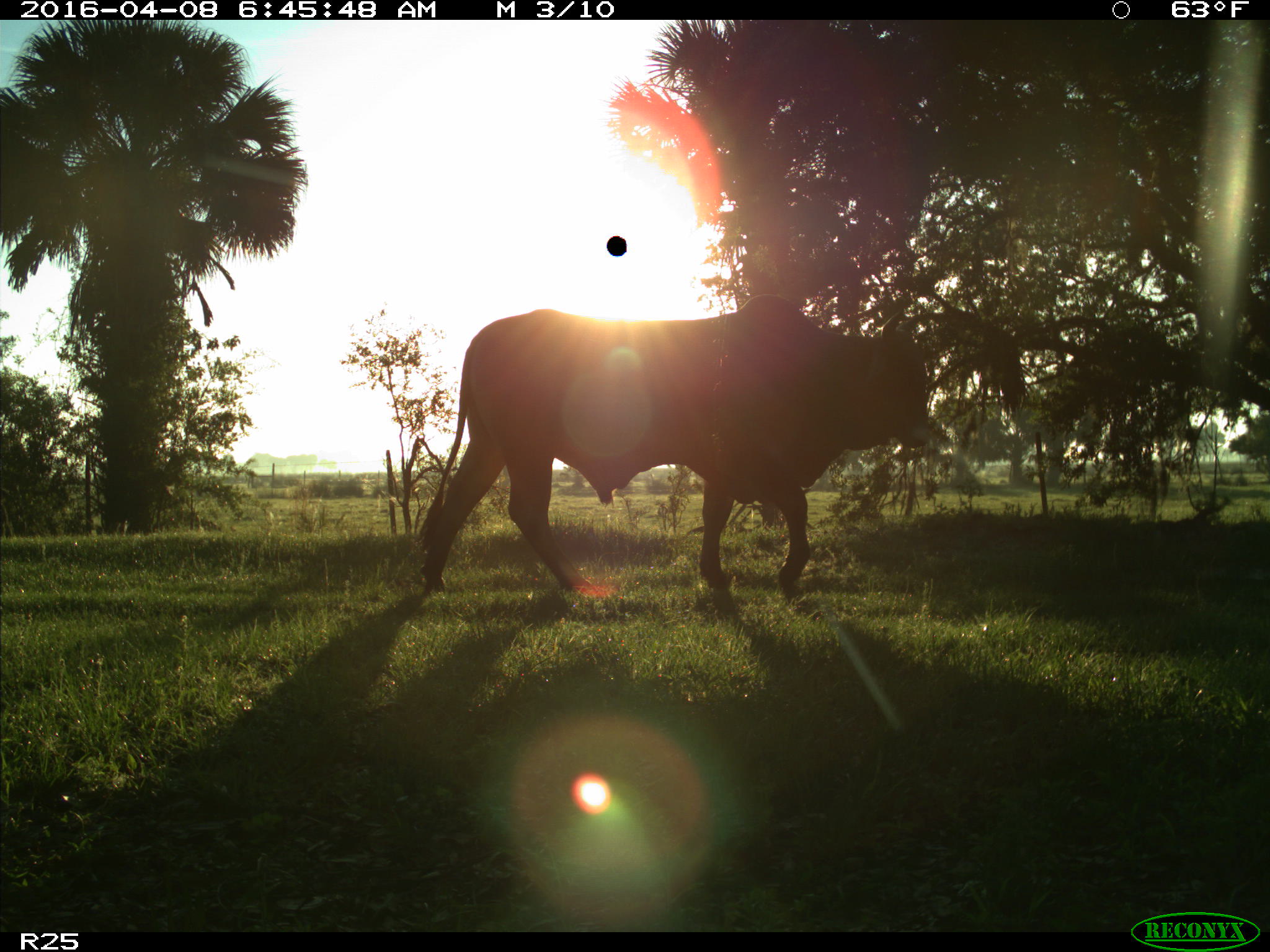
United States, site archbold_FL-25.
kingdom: Animalia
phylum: Chordata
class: Mammalia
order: Artiodactyla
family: Bovidae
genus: Bos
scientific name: Bos taurus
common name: domestic cow